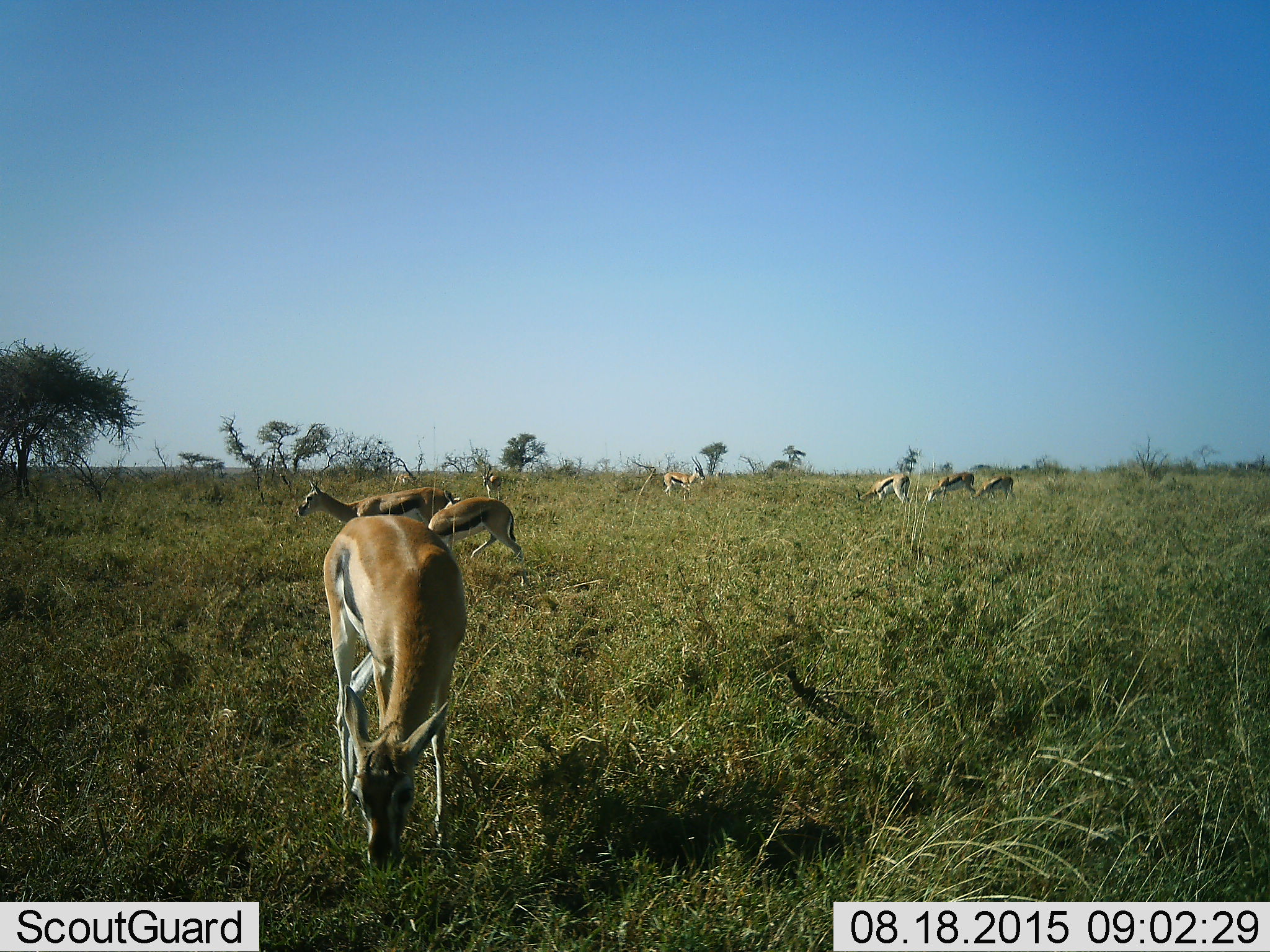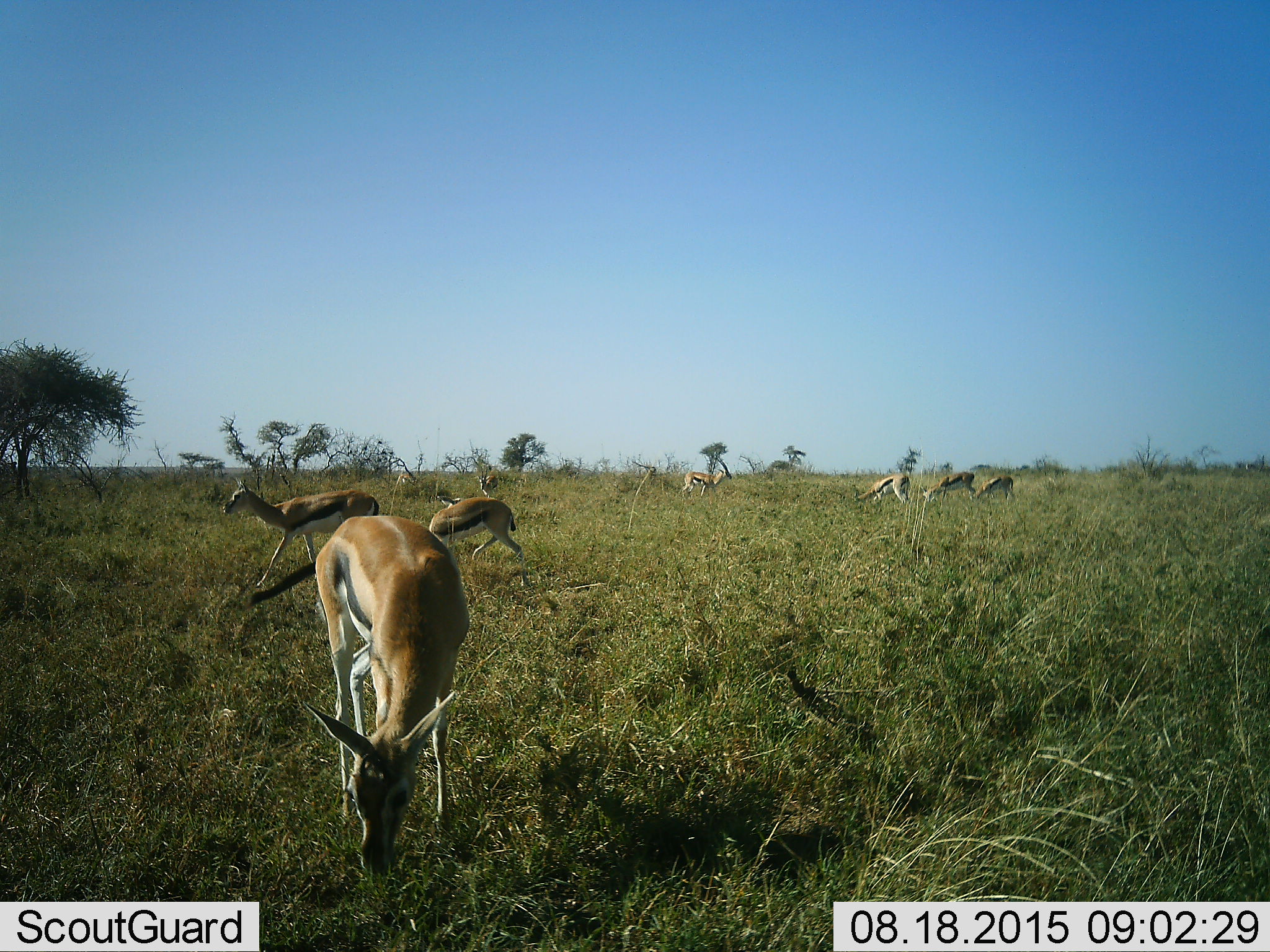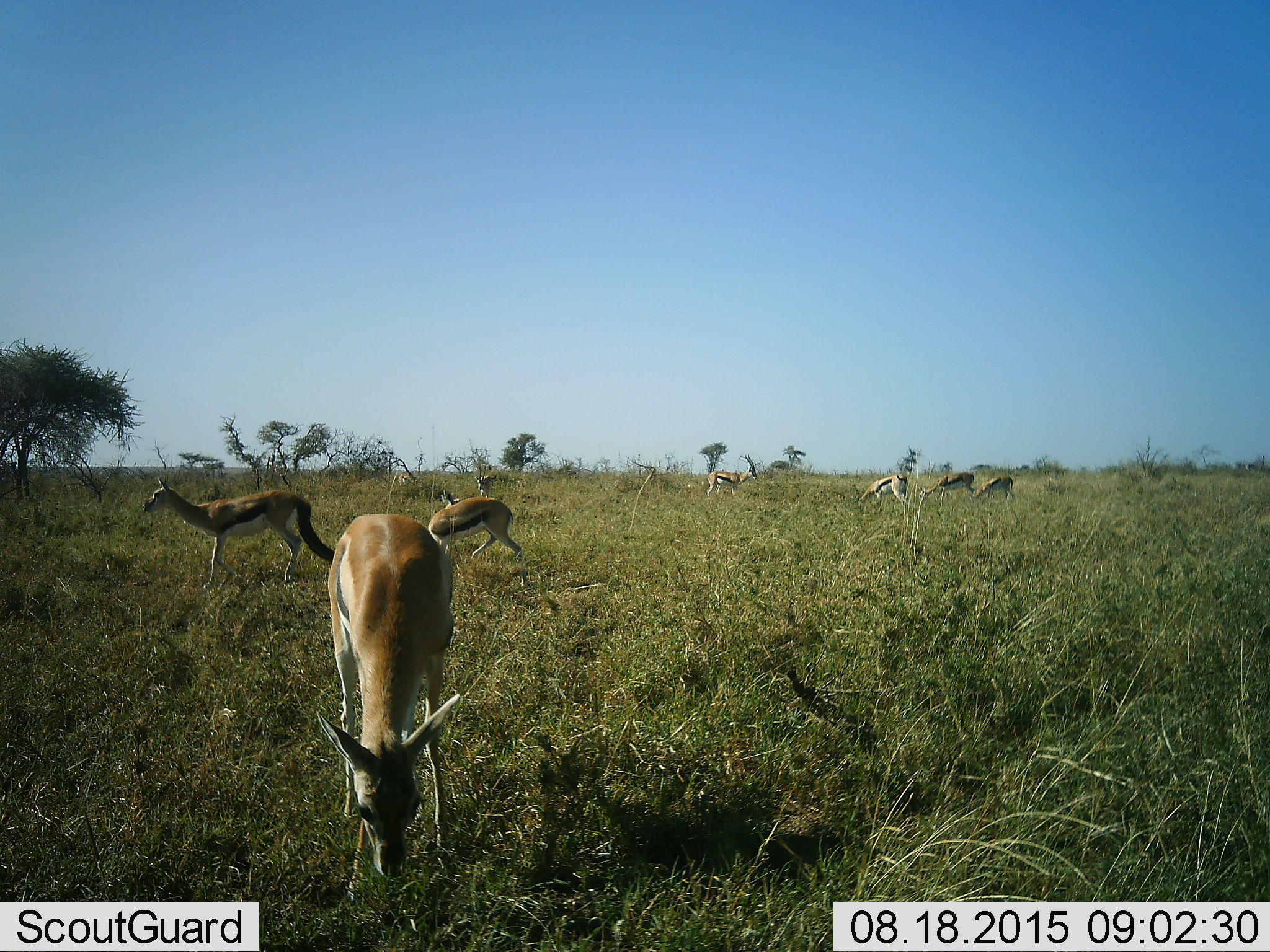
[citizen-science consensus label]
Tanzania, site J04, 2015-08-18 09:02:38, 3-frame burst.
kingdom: Animalia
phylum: Chordata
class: Mammalia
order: Artiodactyla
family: Bovidae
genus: Eudorcas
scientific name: Eudorcas thomsonii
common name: thomson's gazelle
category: gazellethomsons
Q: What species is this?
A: Gazellethomsons (thomson's gazelle) (Eudorcas thomsonii).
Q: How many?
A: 8.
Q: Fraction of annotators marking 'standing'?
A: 62%.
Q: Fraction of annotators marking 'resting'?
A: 0%.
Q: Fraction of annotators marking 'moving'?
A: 75%.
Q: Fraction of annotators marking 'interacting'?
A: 12%.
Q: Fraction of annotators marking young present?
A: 12%.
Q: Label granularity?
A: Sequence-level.